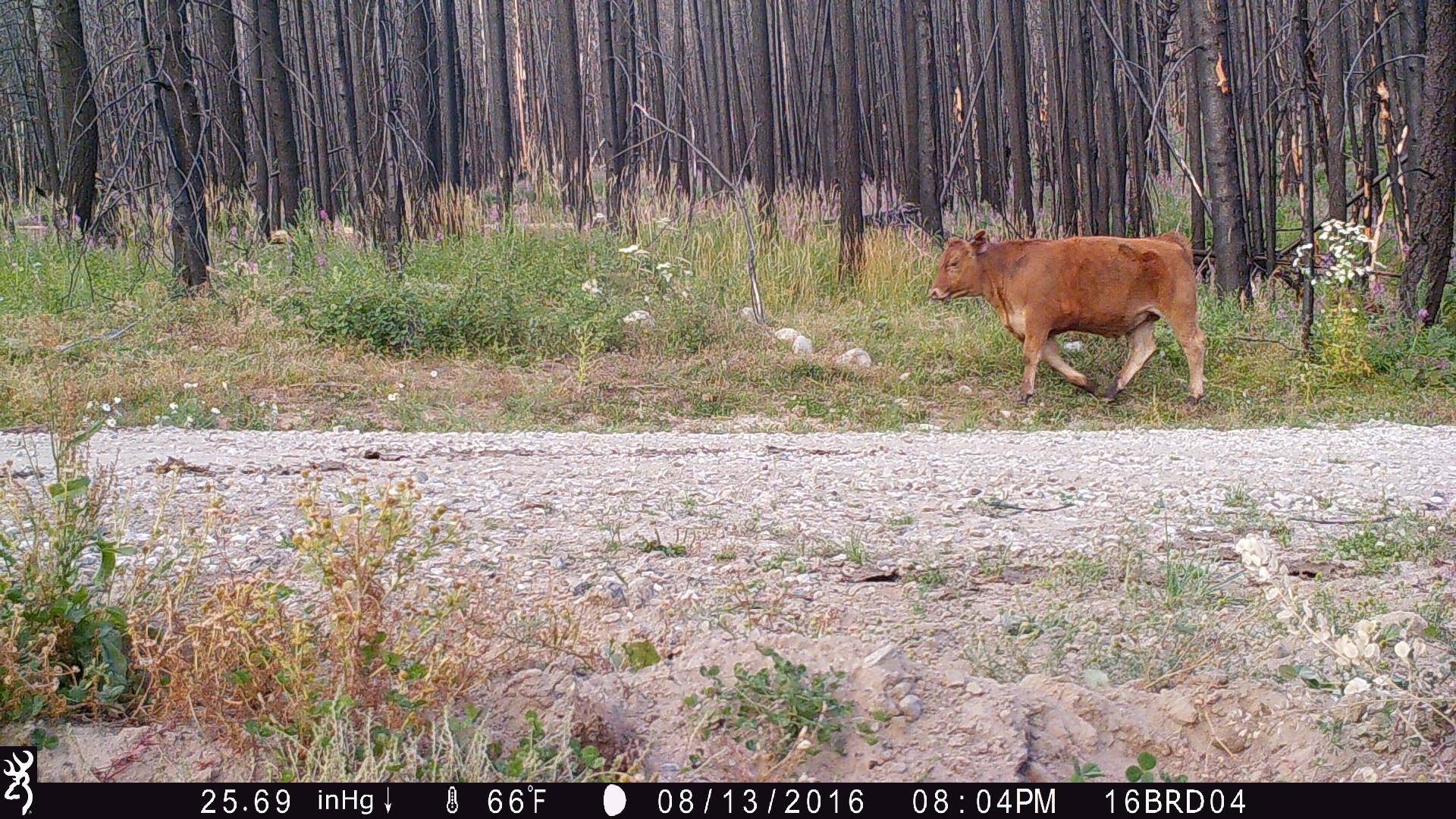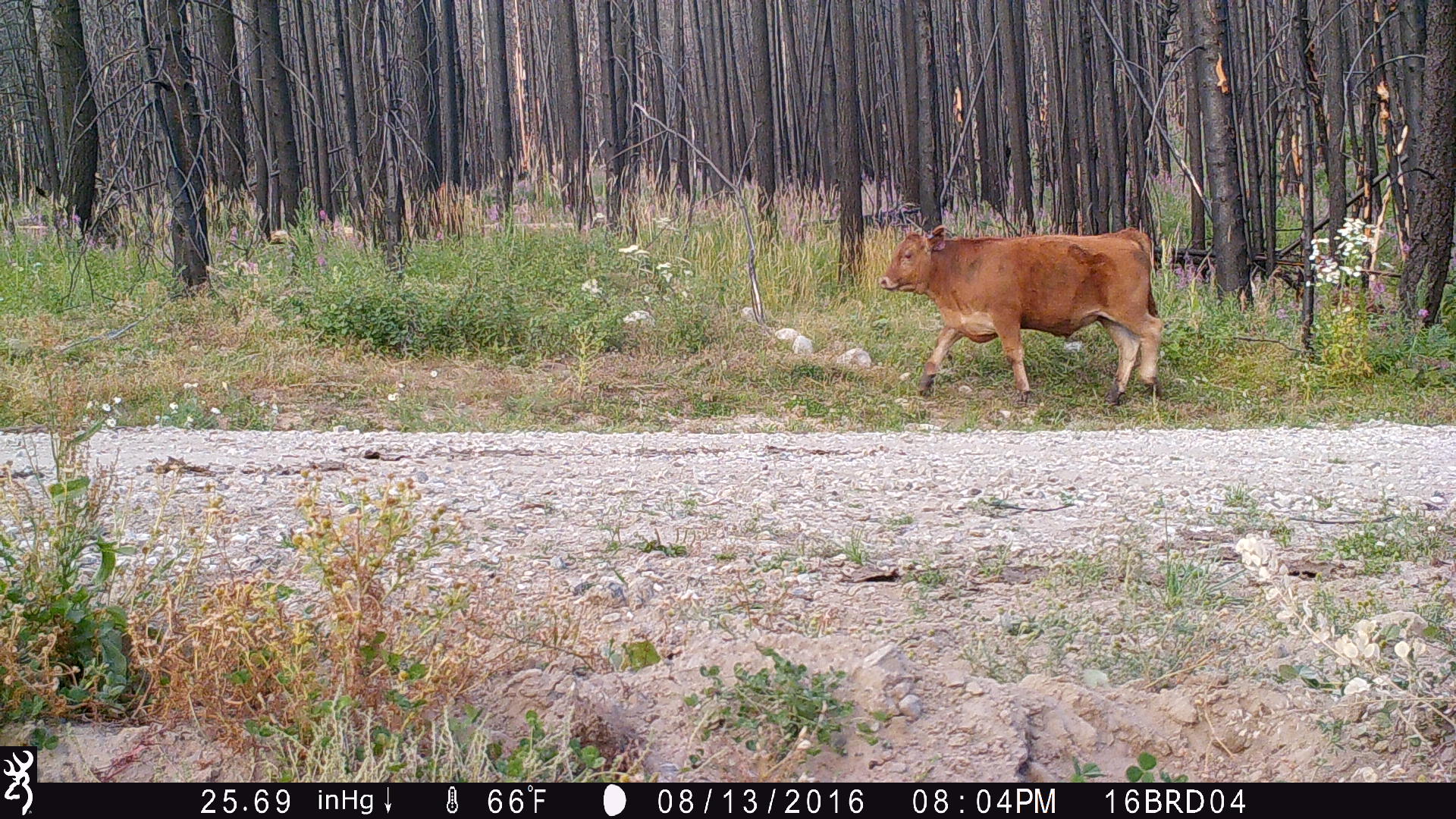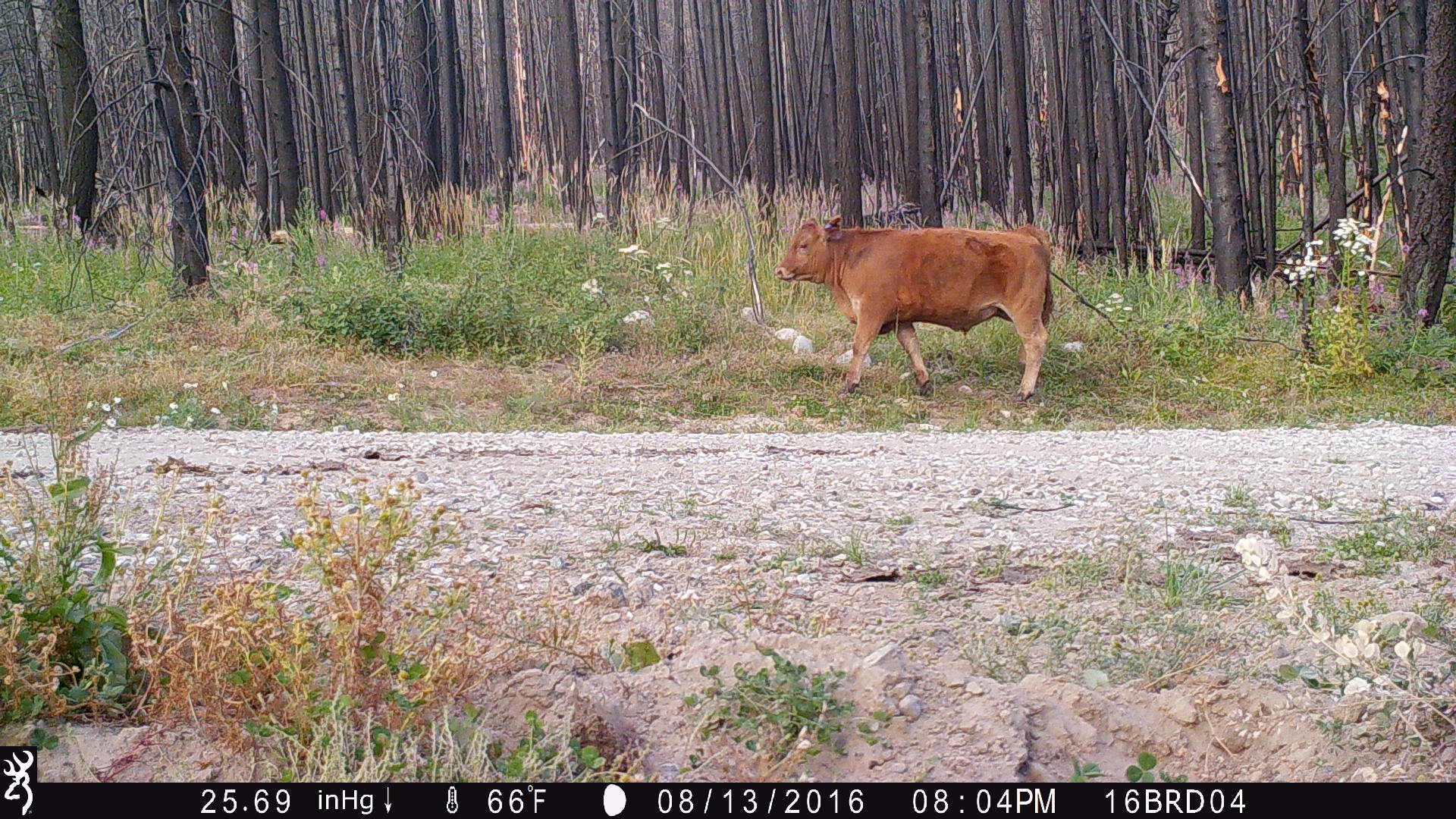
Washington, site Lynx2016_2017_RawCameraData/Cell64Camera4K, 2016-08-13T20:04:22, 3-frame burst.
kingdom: Animalia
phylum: Chordata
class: Mammalia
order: Artiodactyla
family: Bovidae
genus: Bos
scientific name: Bos taurus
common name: domestic cattle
Domestic cattle (Bos taurus). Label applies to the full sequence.